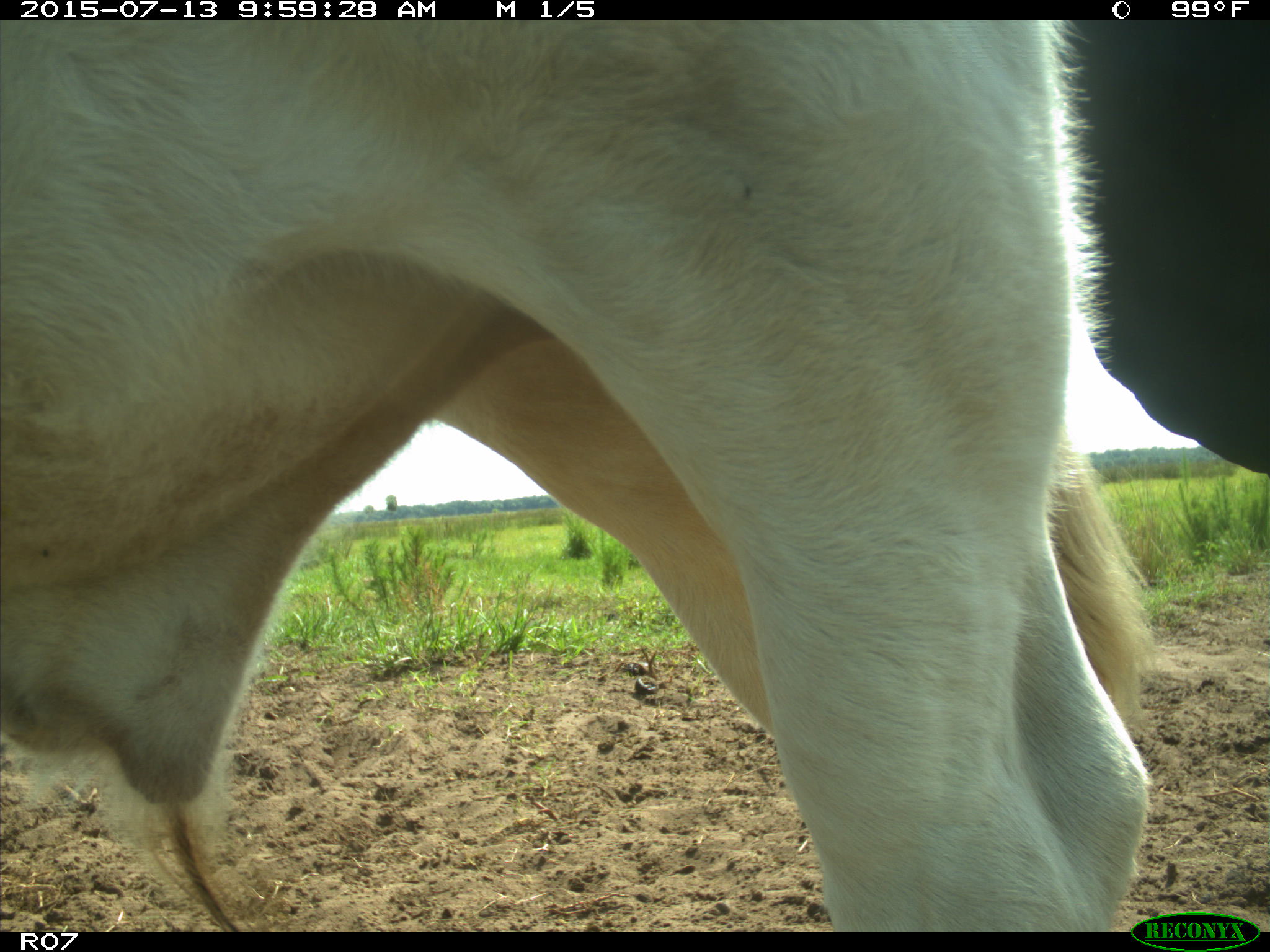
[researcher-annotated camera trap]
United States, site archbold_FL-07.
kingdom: Animalia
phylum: Chordata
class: Mammalia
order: Artiodactyla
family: Bovidae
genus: Bos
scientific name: Bos taurus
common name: domestic cow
Bos taurus (domestic cow).